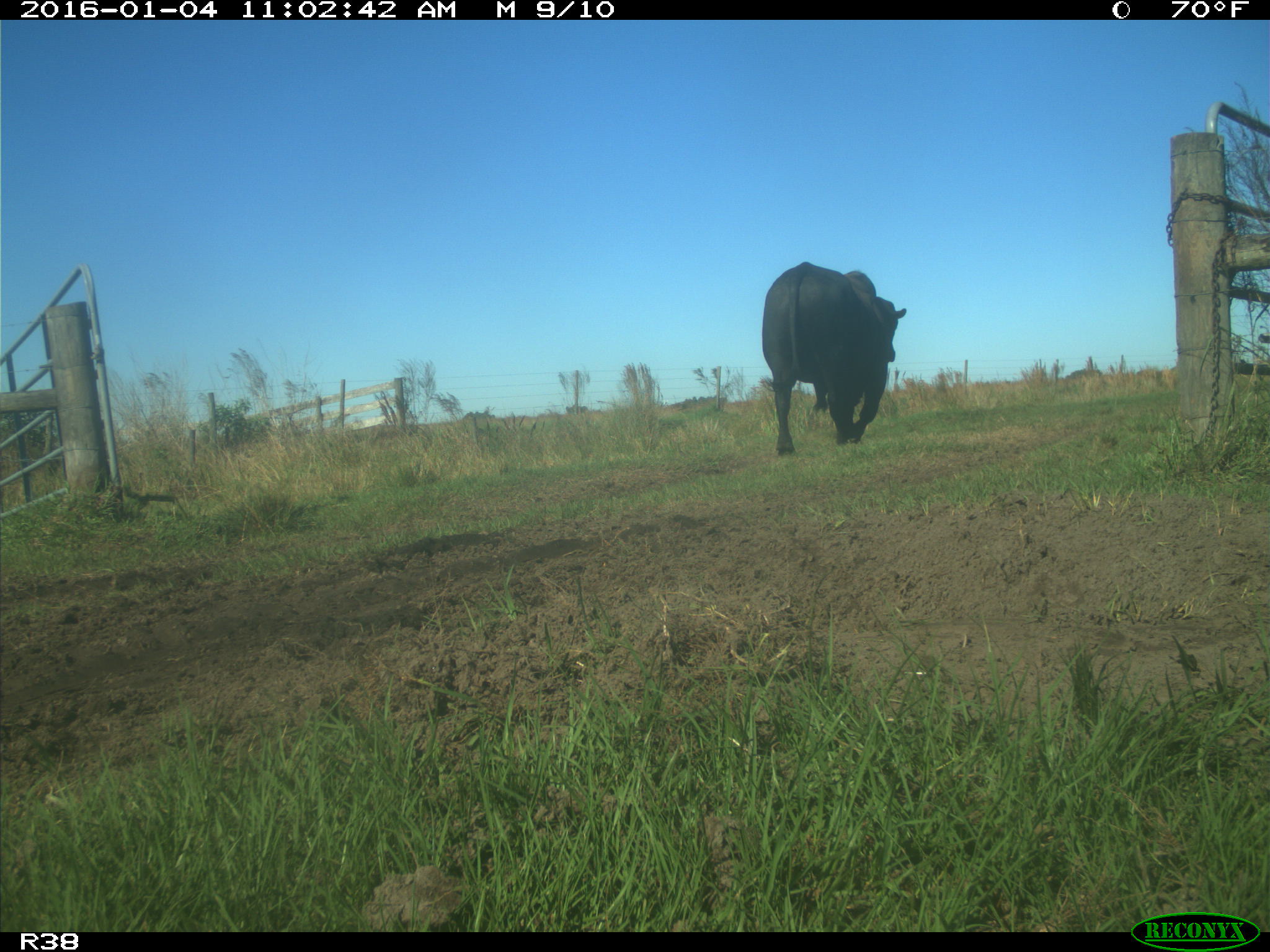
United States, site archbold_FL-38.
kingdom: Animalia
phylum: Chordata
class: Mammalia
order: Artiodactyla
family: Bovidae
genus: Bos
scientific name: Bos taurus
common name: domestic cow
Bos taurus (domestic cow).